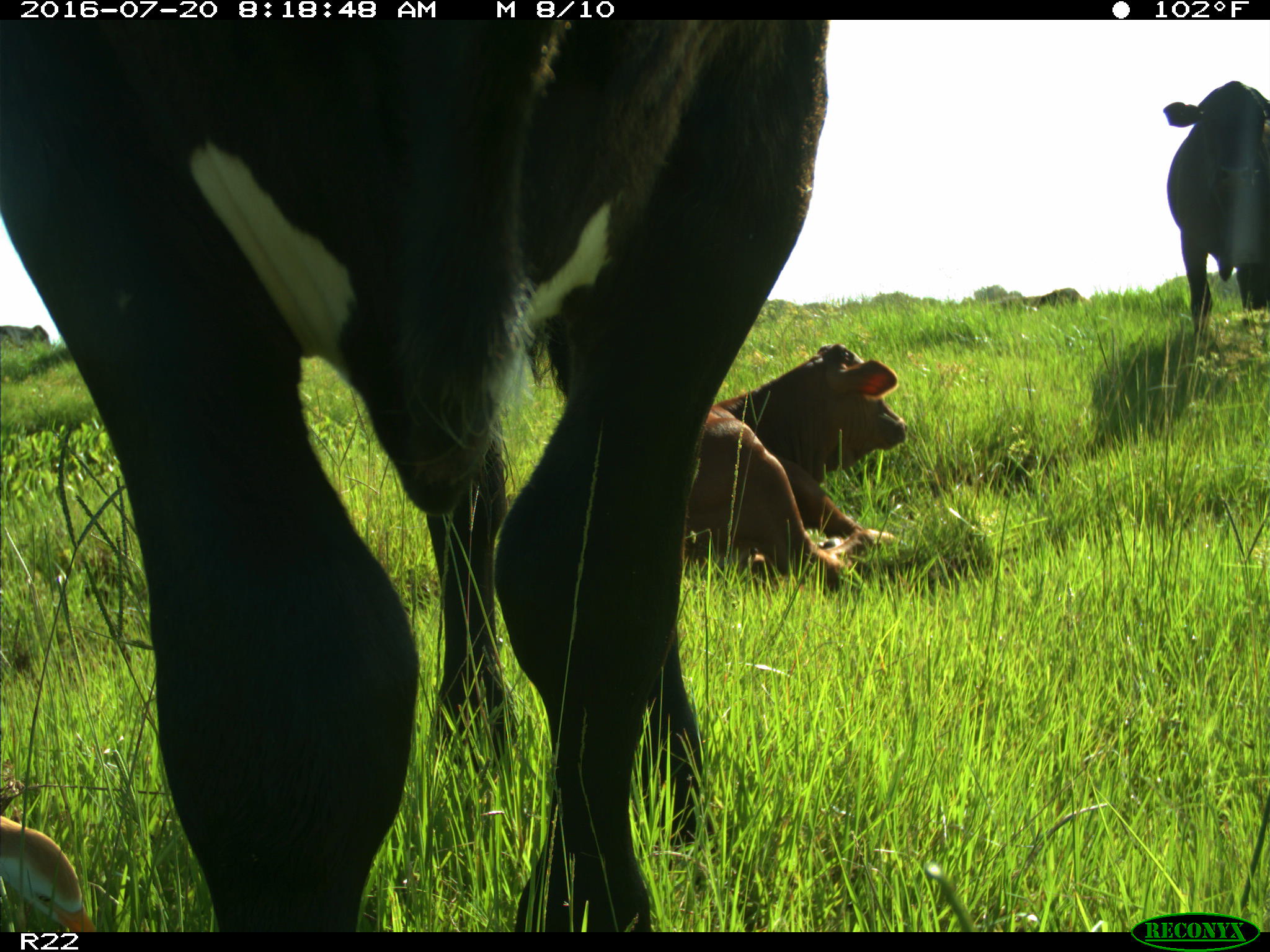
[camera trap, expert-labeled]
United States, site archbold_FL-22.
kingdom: Animalia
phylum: Chordata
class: Mammalia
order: Artiodactyla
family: Bovidae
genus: Bos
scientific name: Bos taurus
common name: domestic cow